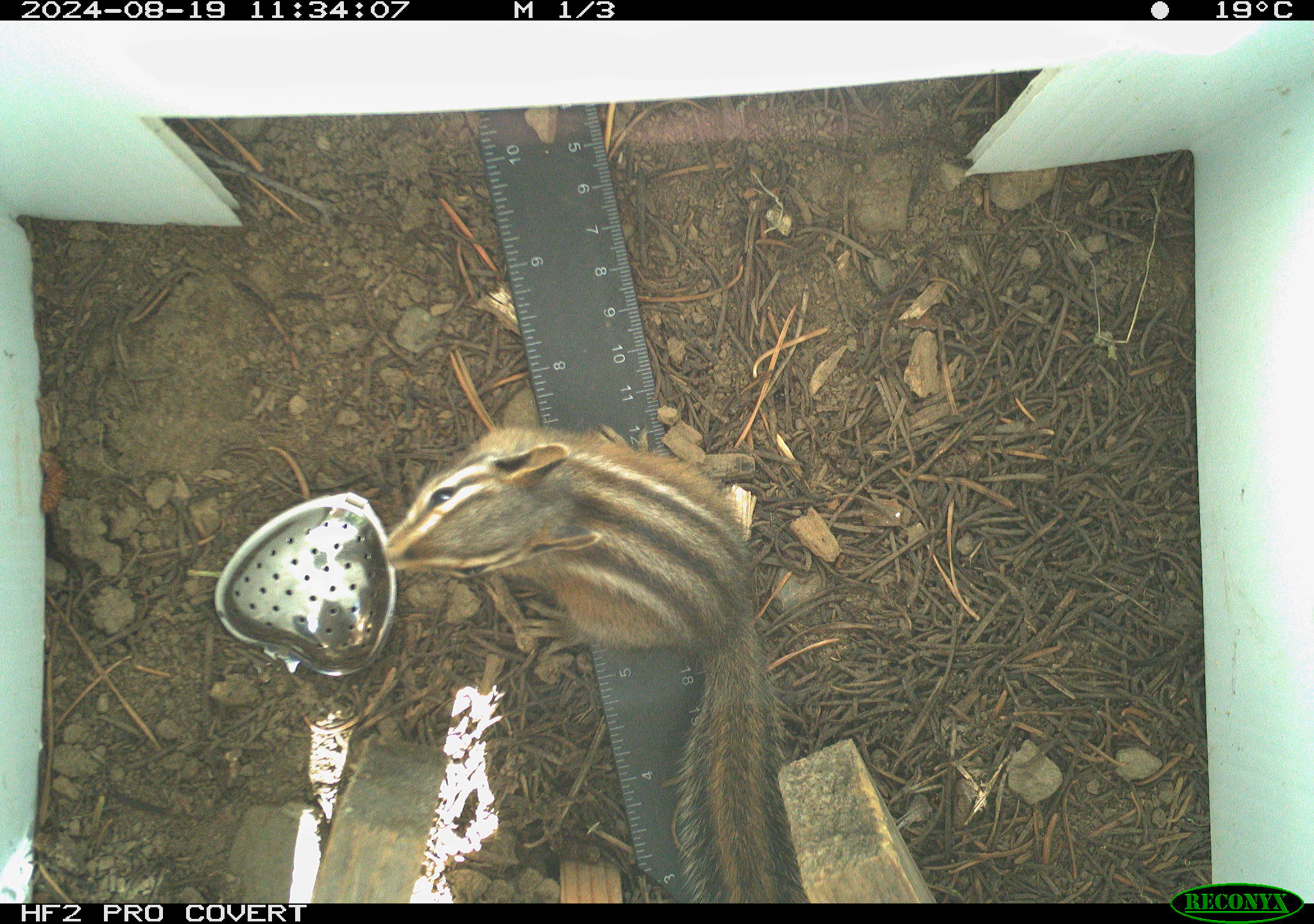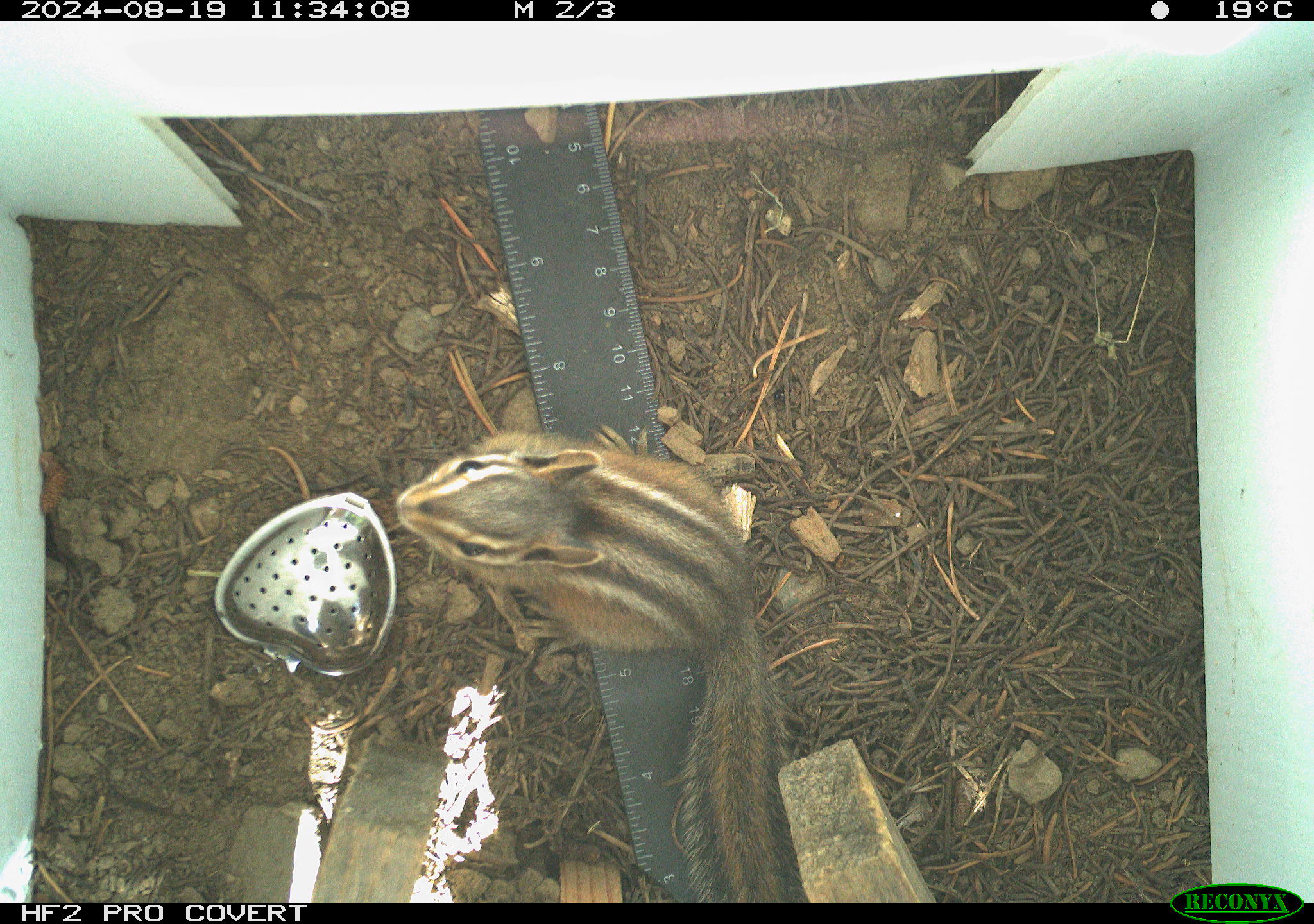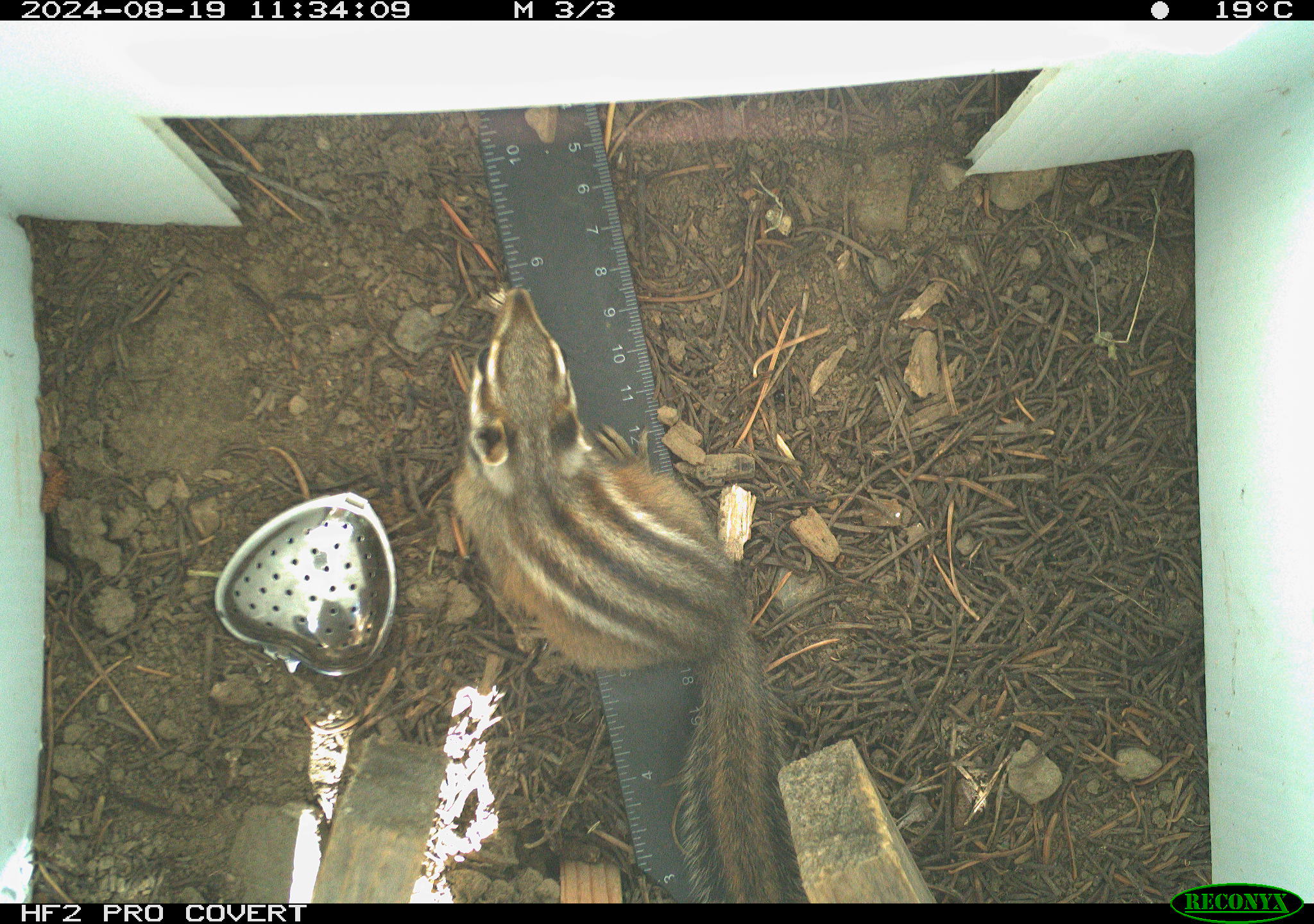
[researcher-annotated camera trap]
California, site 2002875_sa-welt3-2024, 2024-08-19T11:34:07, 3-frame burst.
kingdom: Animalia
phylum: Chordata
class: Mammalia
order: Rodentia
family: Sciuridae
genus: Neotamias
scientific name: Neotamias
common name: western chipmunks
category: neotamias species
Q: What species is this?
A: Neotamias species (western chipmunks) (Neotamias).